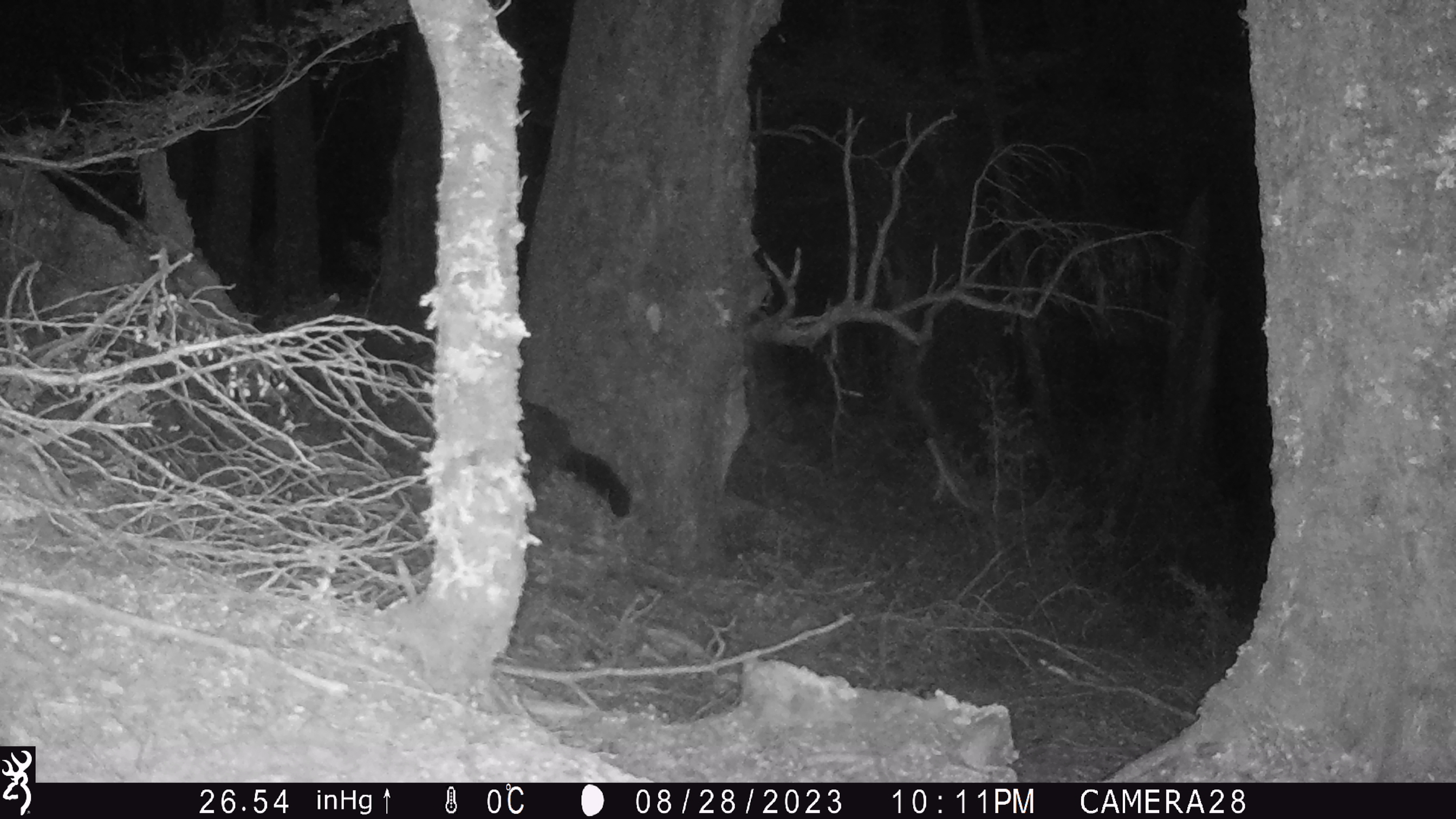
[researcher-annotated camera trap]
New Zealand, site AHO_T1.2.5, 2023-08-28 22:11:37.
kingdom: Animalia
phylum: Chordata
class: Mammalia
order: Carnivora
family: Mustelidae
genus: Mustela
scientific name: Mustela erminea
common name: stoat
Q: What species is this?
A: Stoat (Mustela erminea).